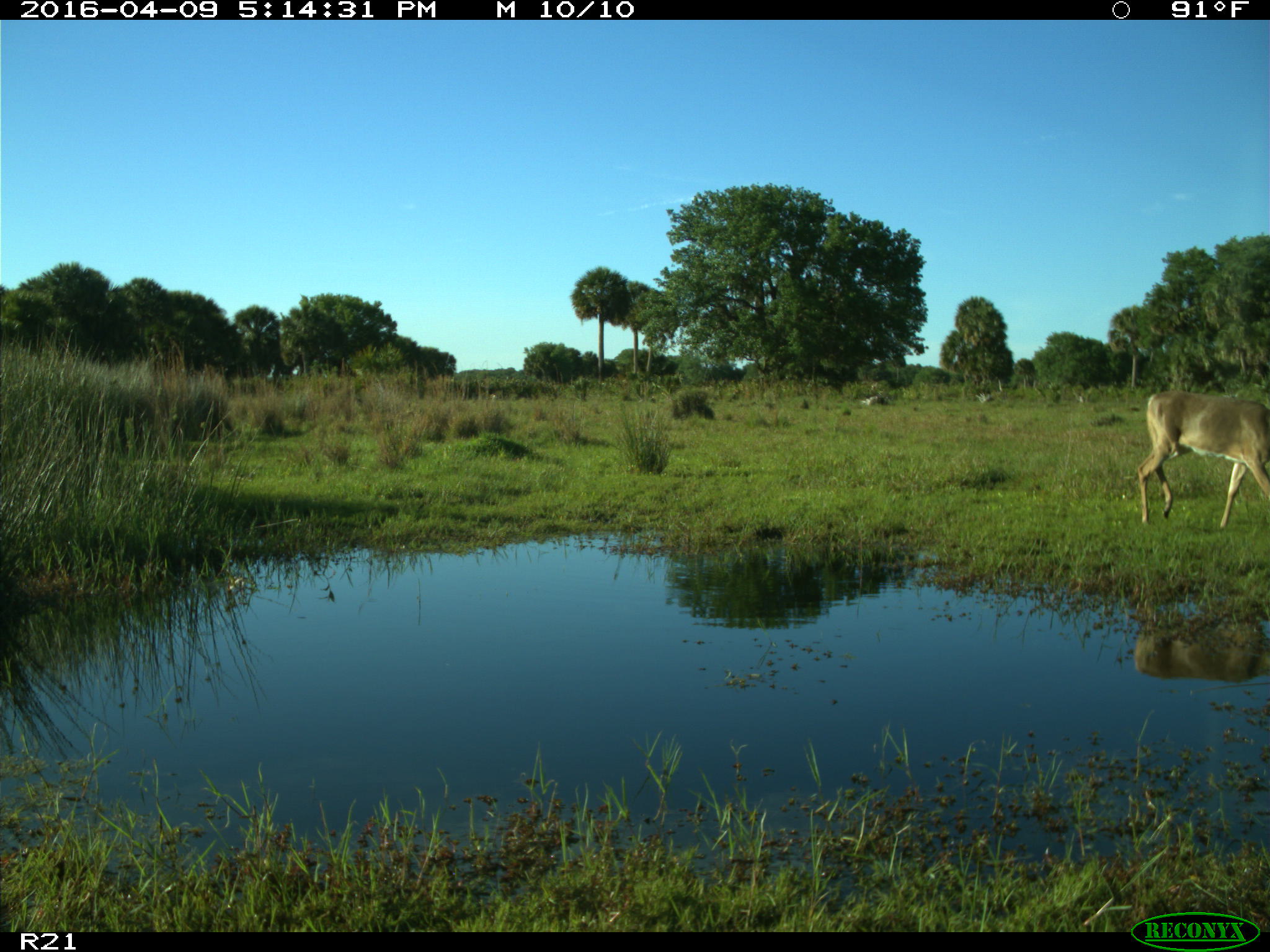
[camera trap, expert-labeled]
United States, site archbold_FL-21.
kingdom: Animalia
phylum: Chordata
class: Mammalia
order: Artiodactyla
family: Cervidae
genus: Odocoileus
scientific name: Odocoileus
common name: deer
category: unidentified deer